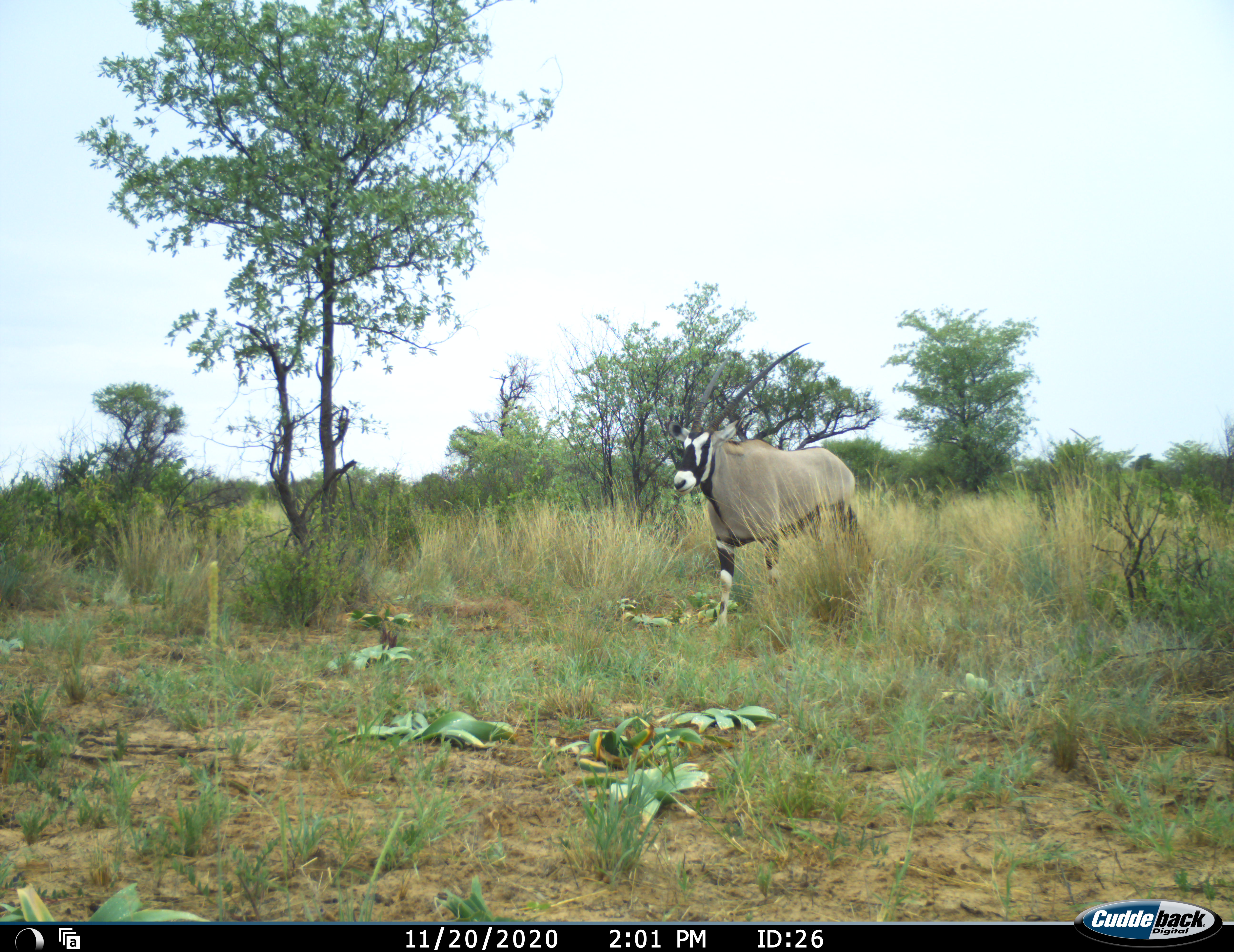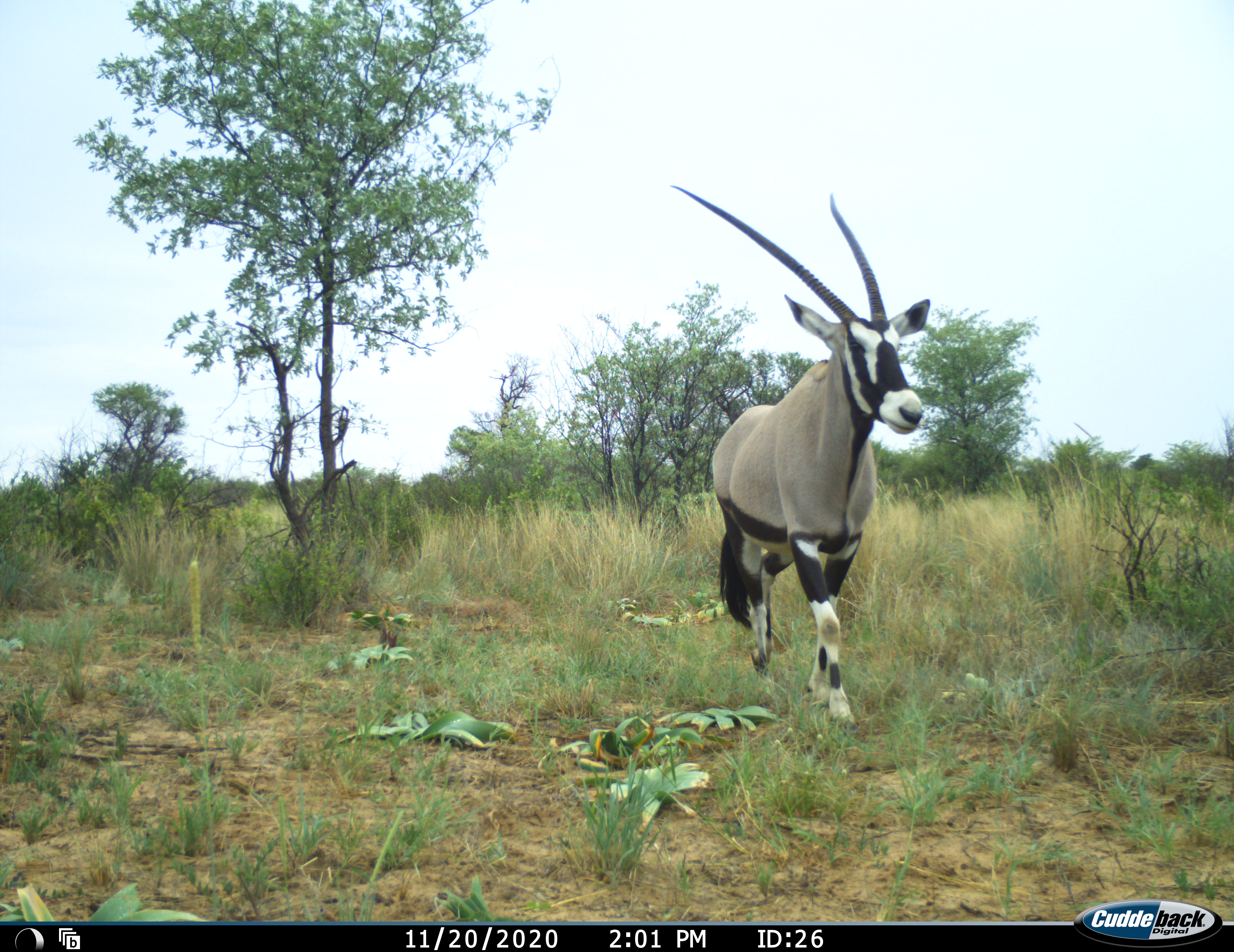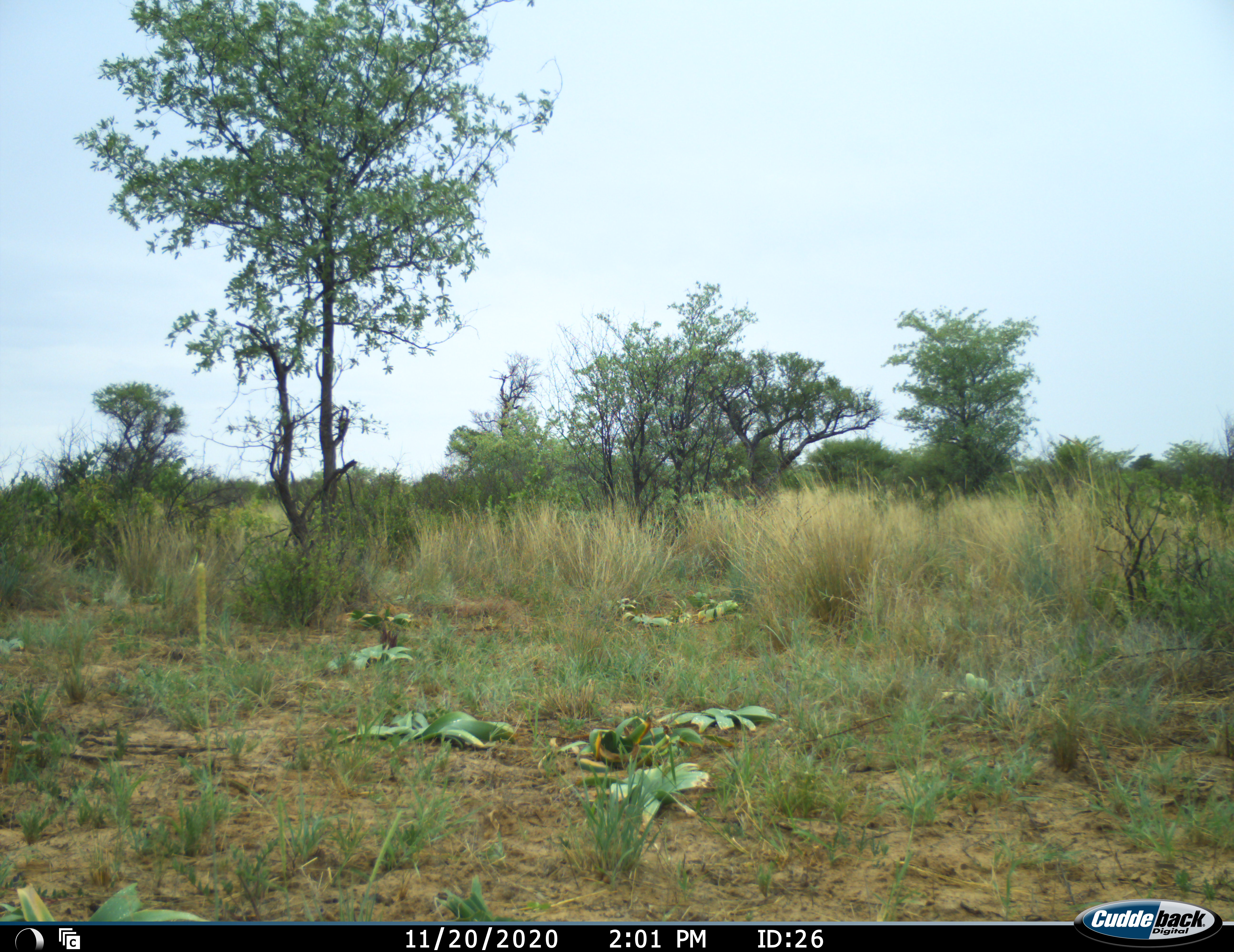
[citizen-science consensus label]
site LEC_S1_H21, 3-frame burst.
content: unidentified animal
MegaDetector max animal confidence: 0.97